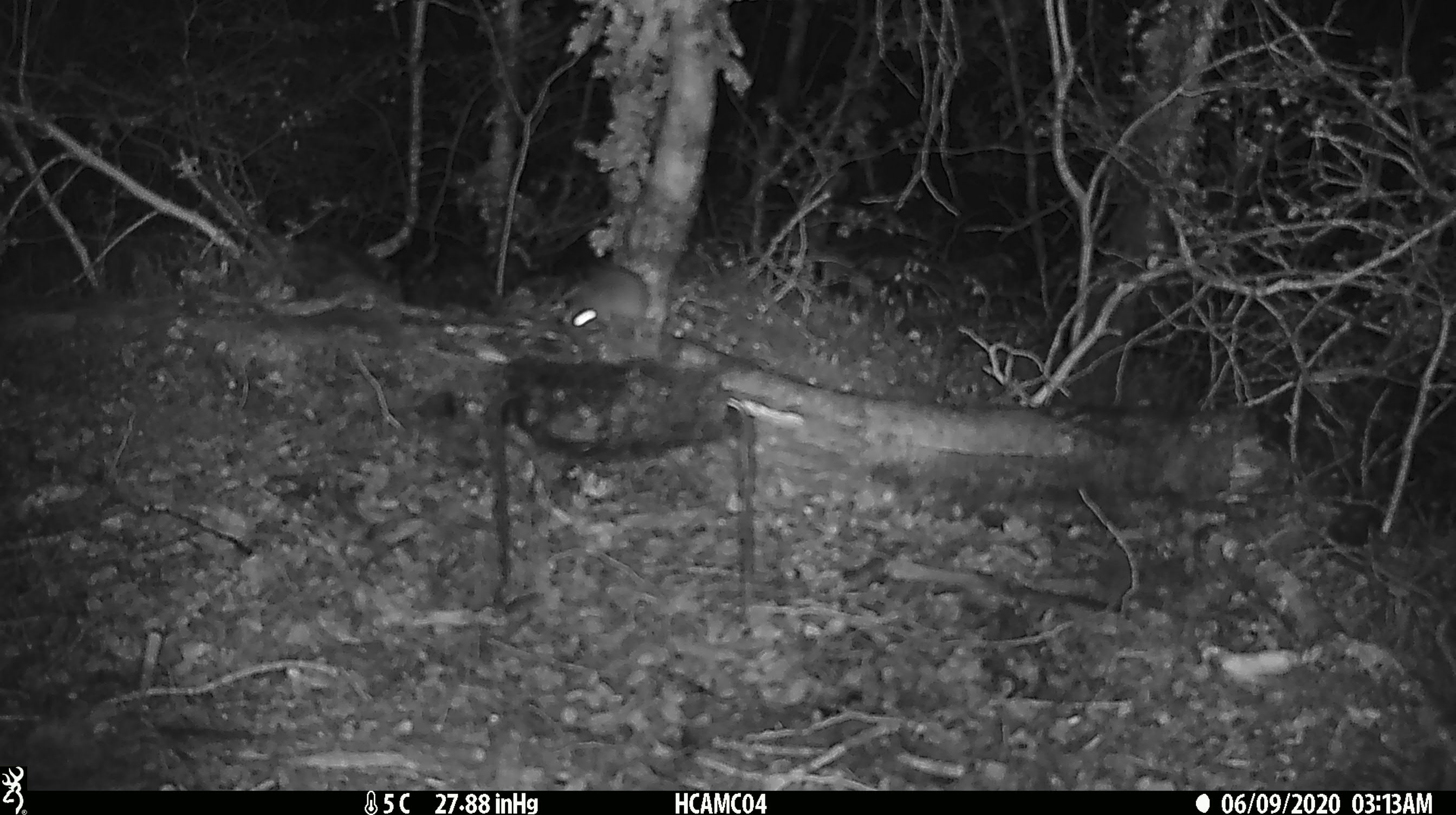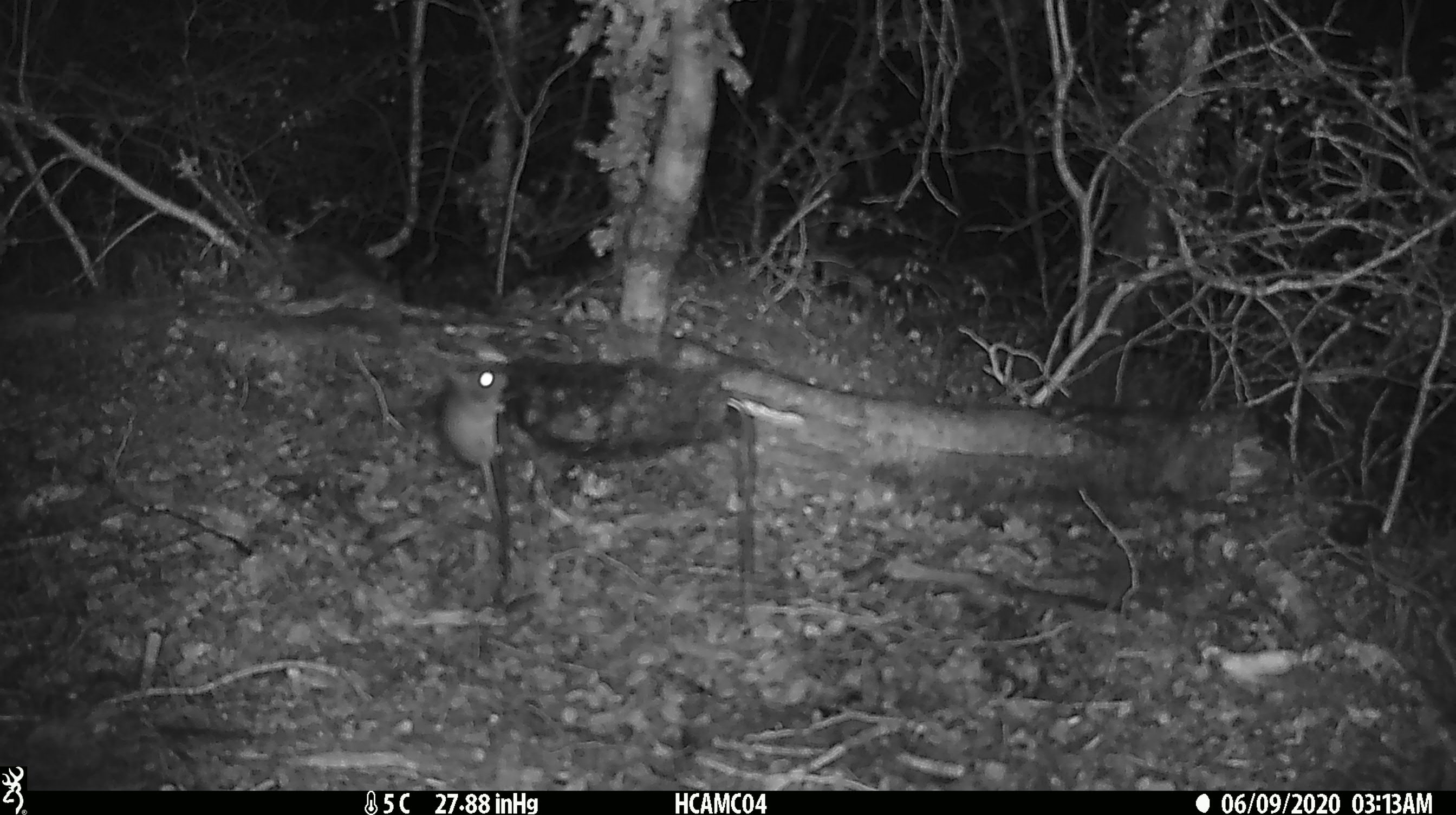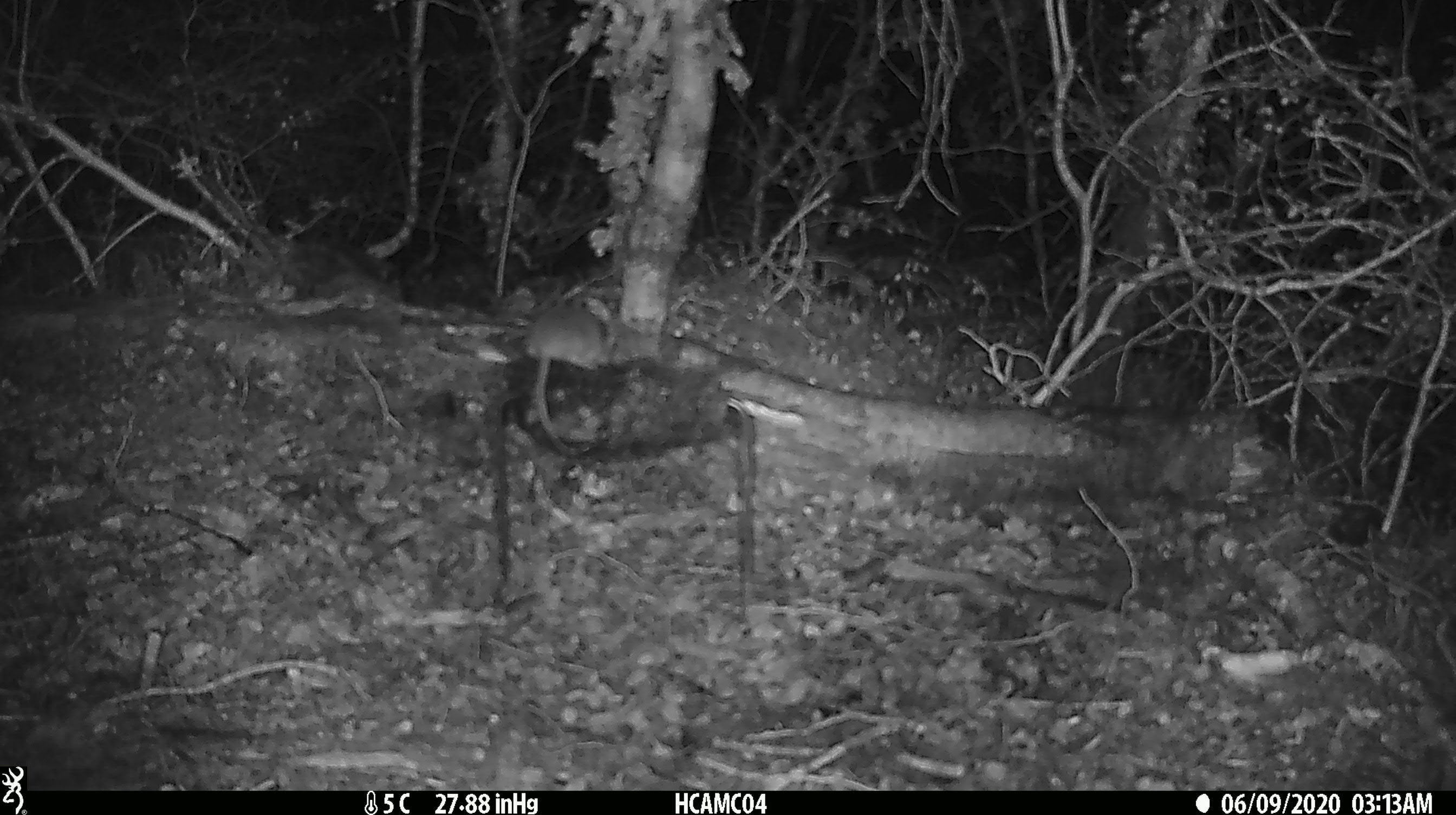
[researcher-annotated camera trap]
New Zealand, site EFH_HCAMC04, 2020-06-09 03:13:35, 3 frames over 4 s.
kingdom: Animalia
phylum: Chordata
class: Mammalia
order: Rodentia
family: Muridae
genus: Mus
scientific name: Mus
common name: mouse